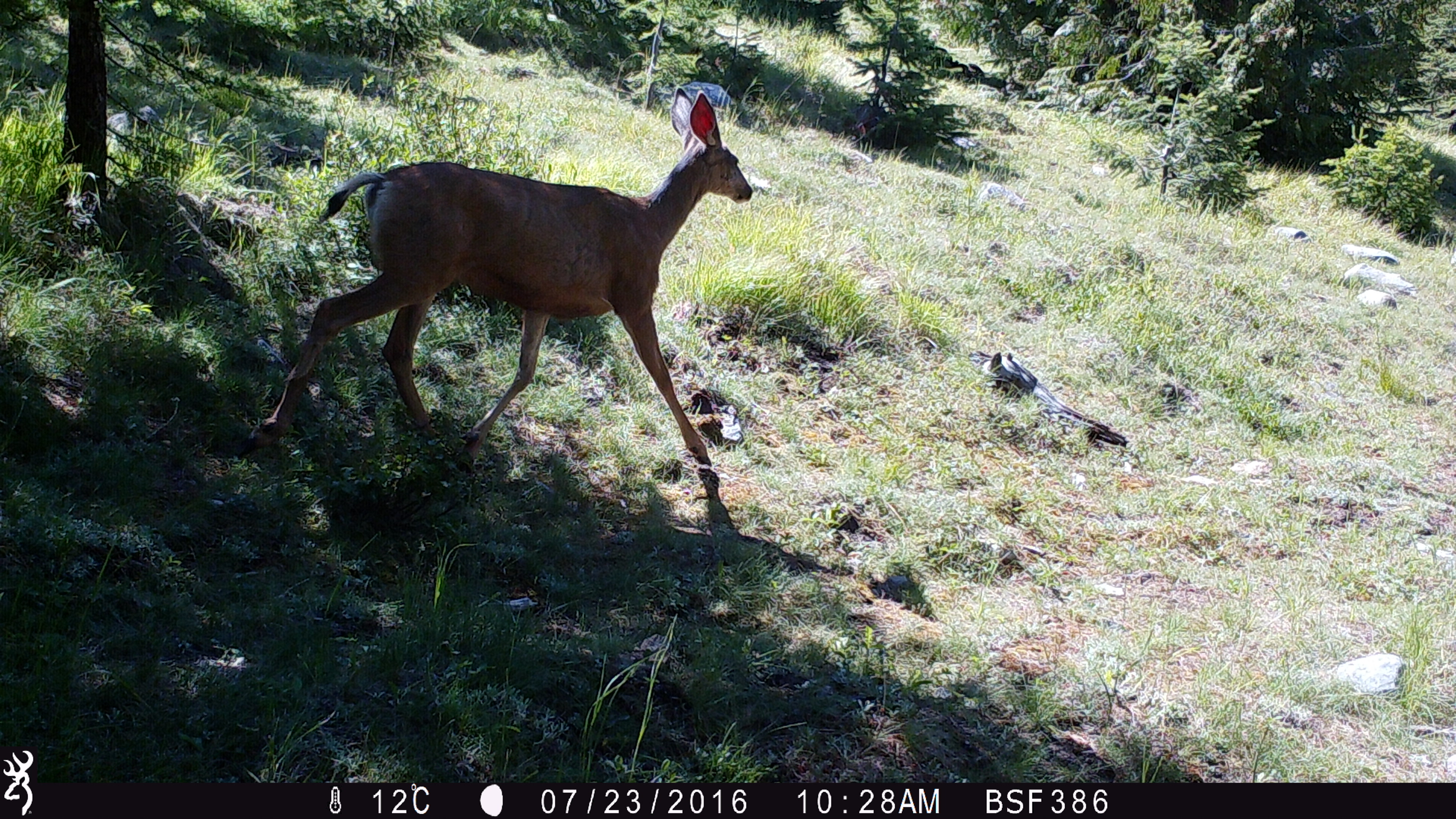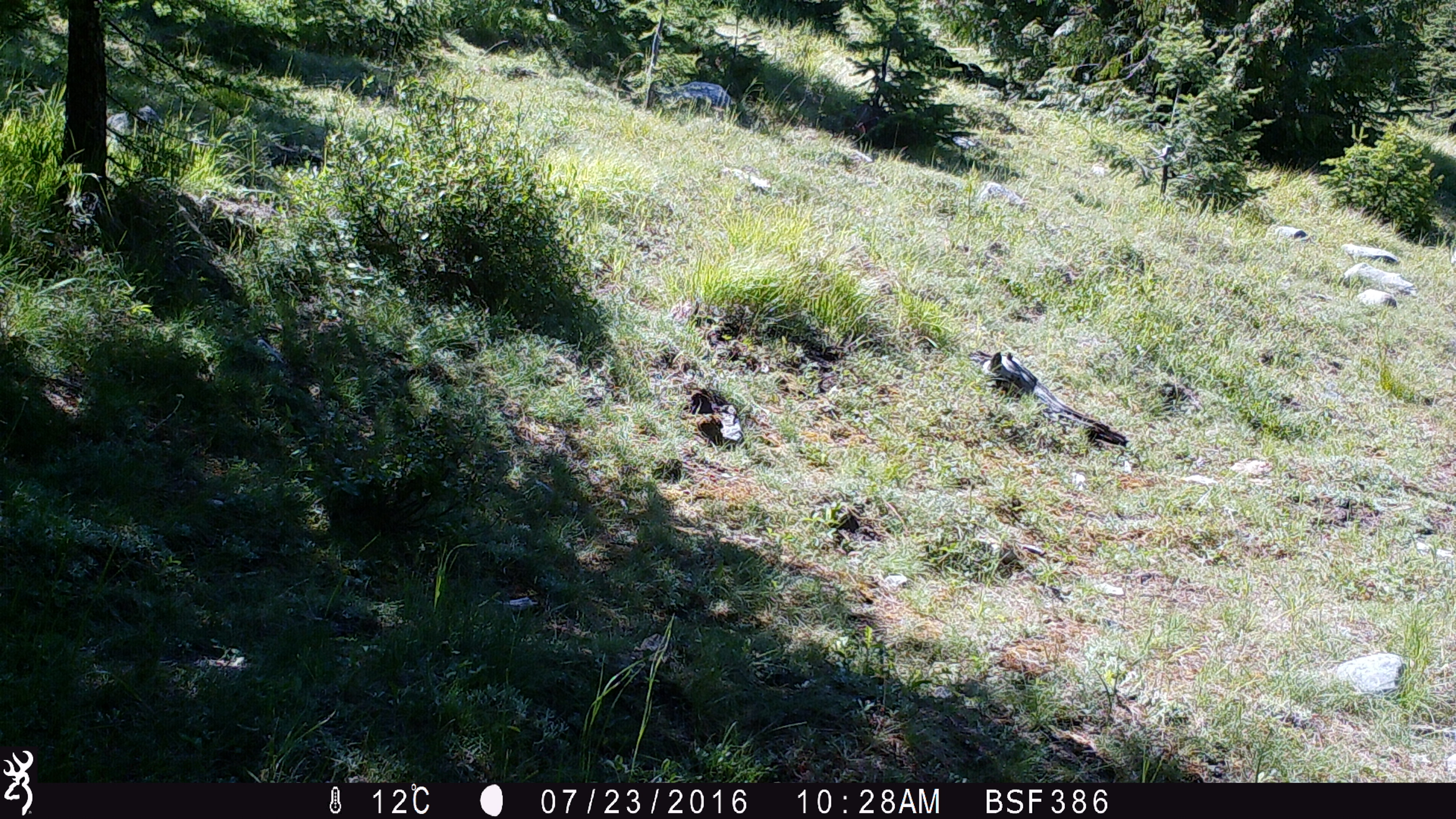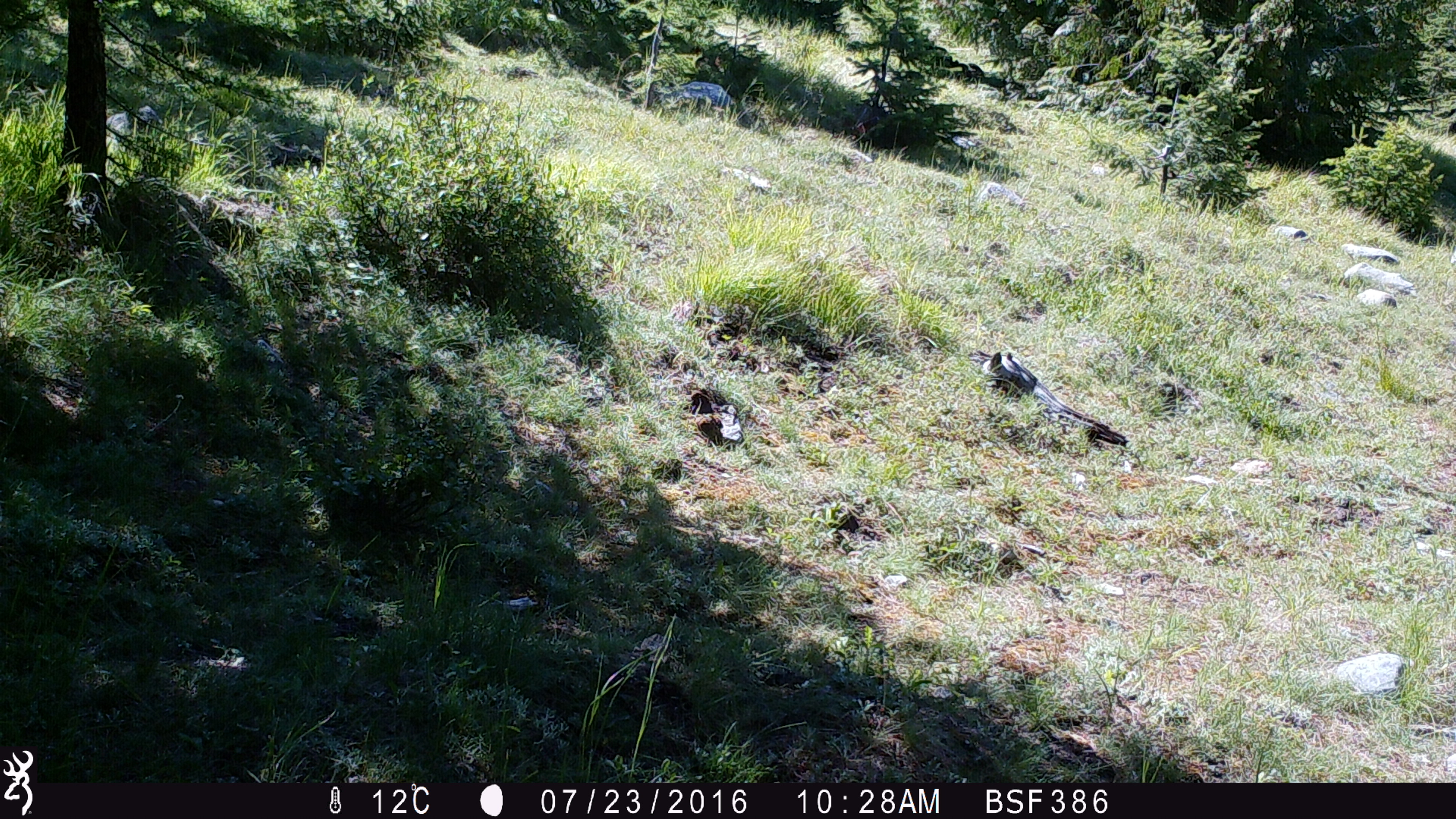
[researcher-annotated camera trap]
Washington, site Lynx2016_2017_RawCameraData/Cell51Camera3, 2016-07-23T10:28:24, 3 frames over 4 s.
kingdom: Animalia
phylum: Chordata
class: Mammalia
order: Artiodactyla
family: Cervidae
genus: Odocoileus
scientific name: Odocoileus hemionus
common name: mule deer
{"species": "Odocoileus hemionus (mule deer)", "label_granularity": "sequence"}